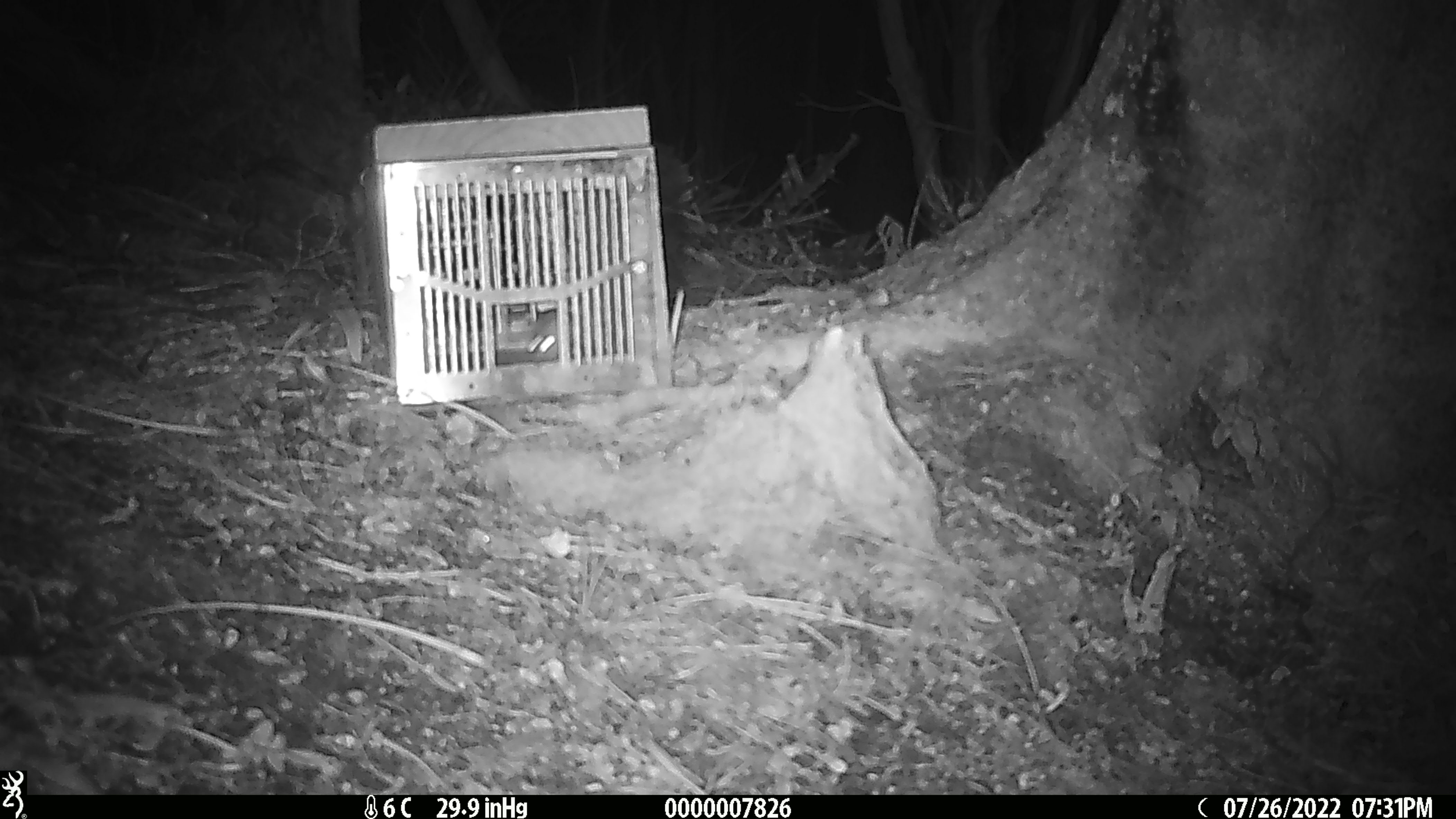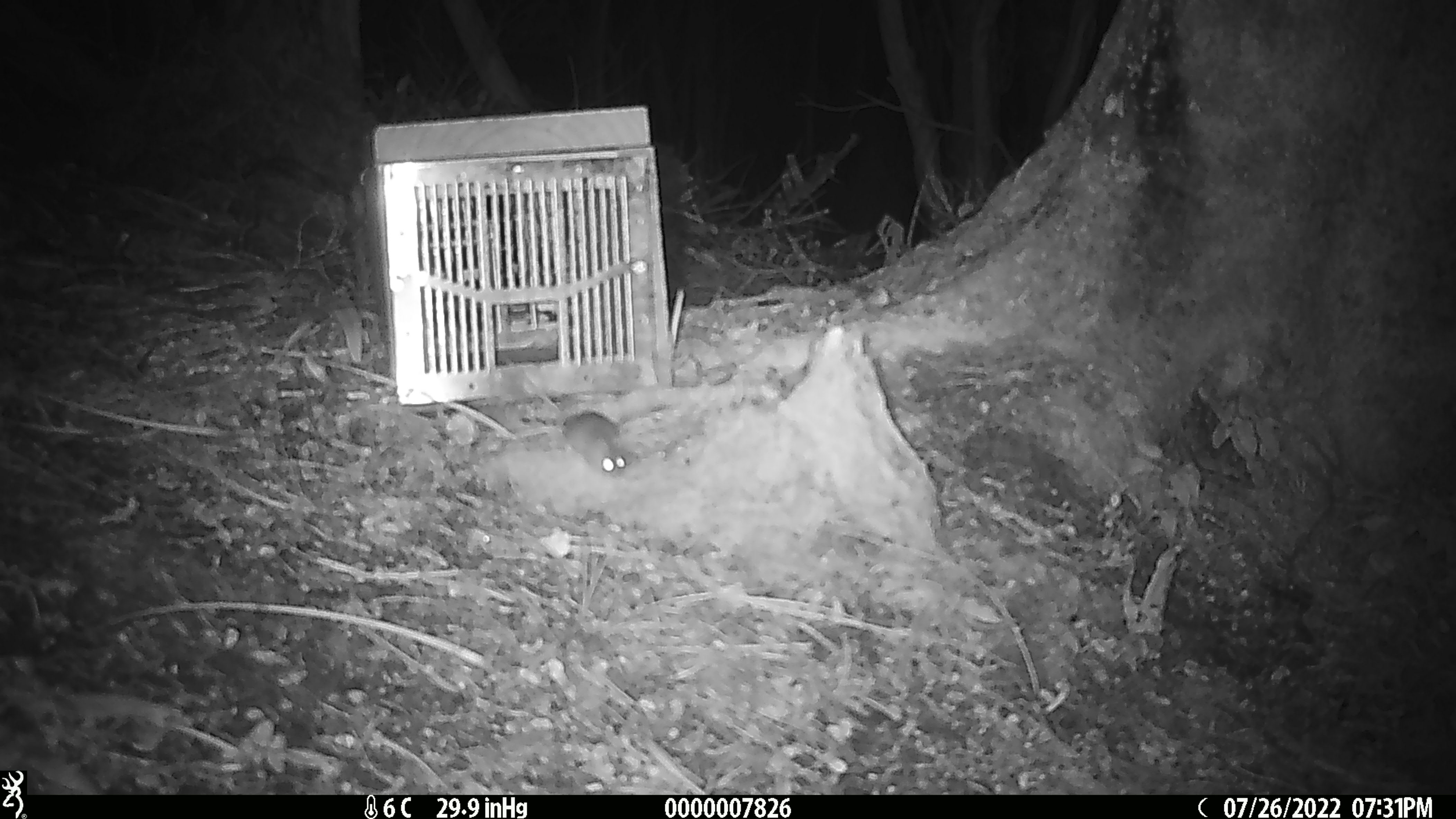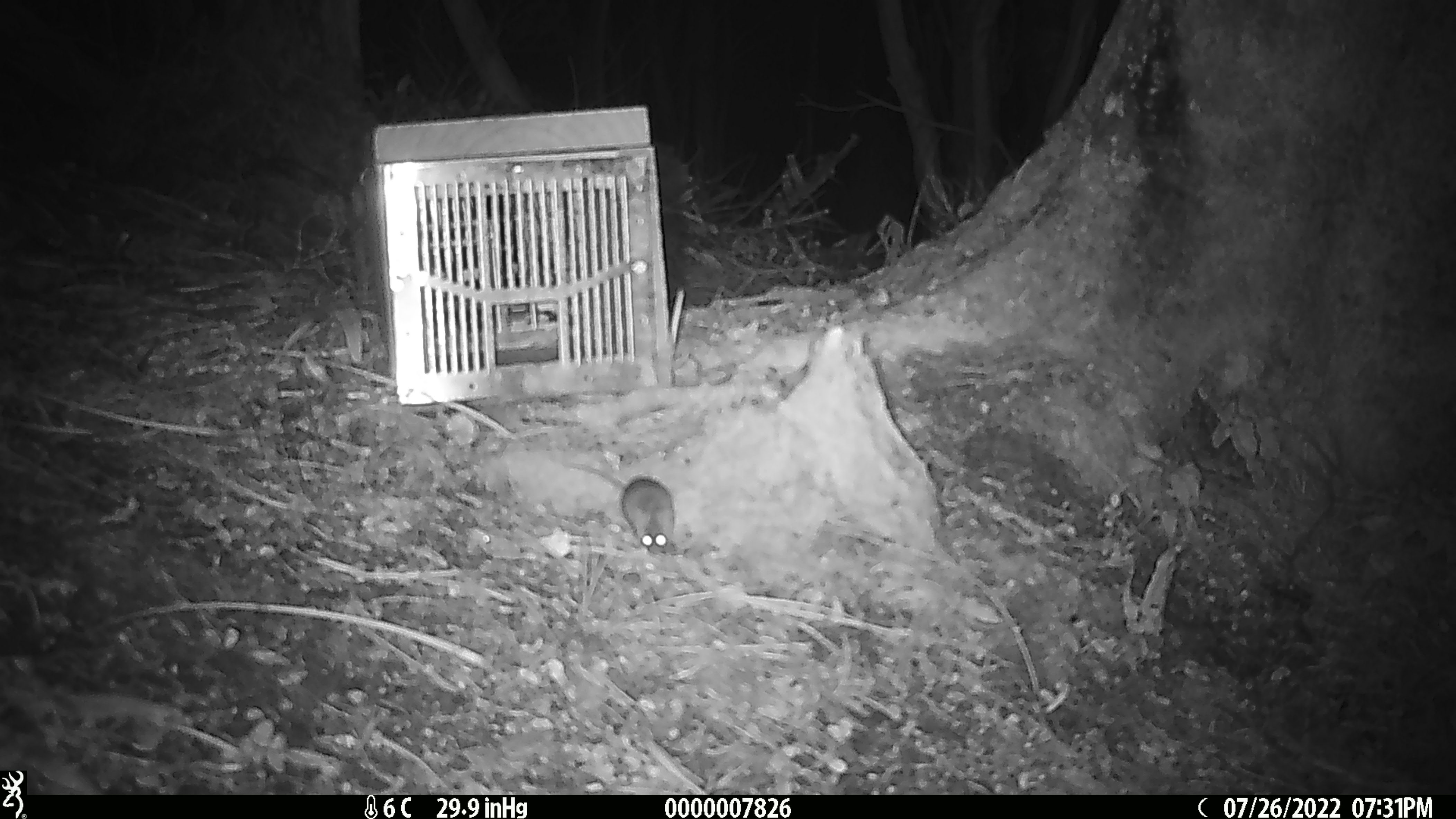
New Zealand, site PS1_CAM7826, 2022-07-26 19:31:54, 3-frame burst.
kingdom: Animalia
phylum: Chordata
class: Mammalia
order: Rodentia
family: Muridae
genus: Mus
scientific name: Mus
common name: mouse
Mouse (Mus).